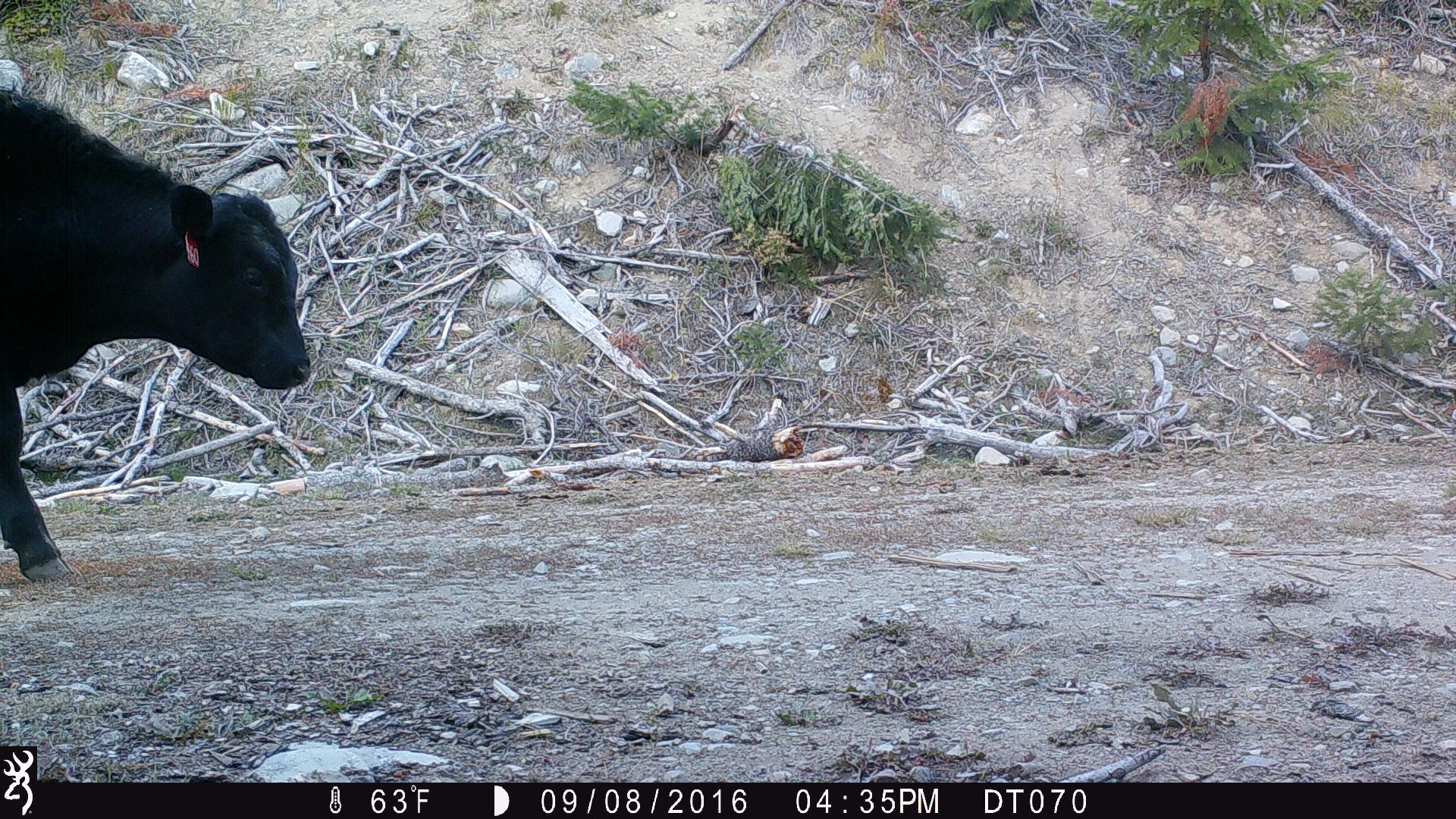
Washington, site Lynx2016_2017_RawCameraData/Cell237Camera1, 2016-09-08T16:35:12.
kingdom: Animalia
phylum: Chordata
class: Mammalia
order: Artiodactyla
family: Bovidae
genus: Bos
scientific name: Bos taurus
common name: domestic cattle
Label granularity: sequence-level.